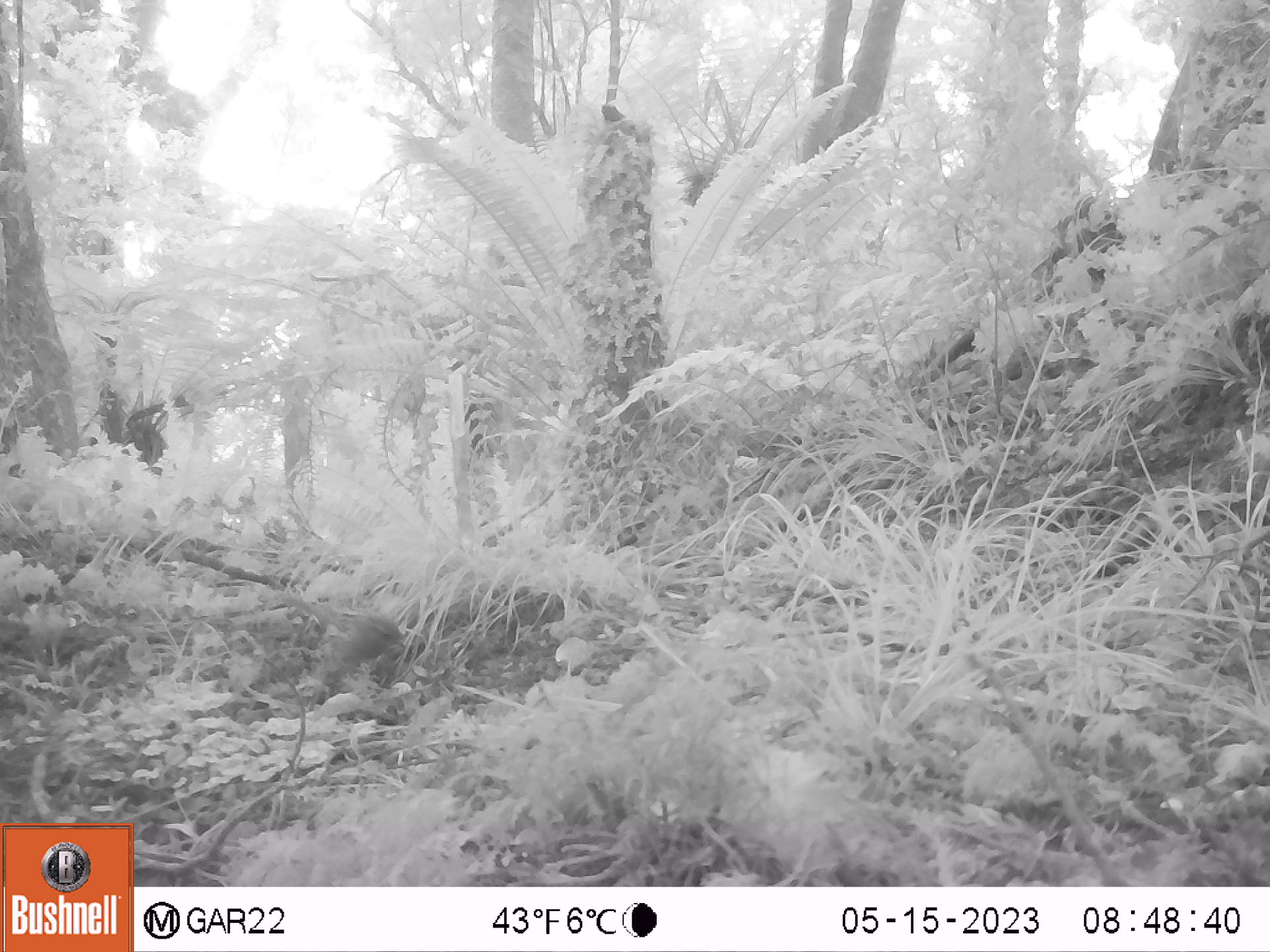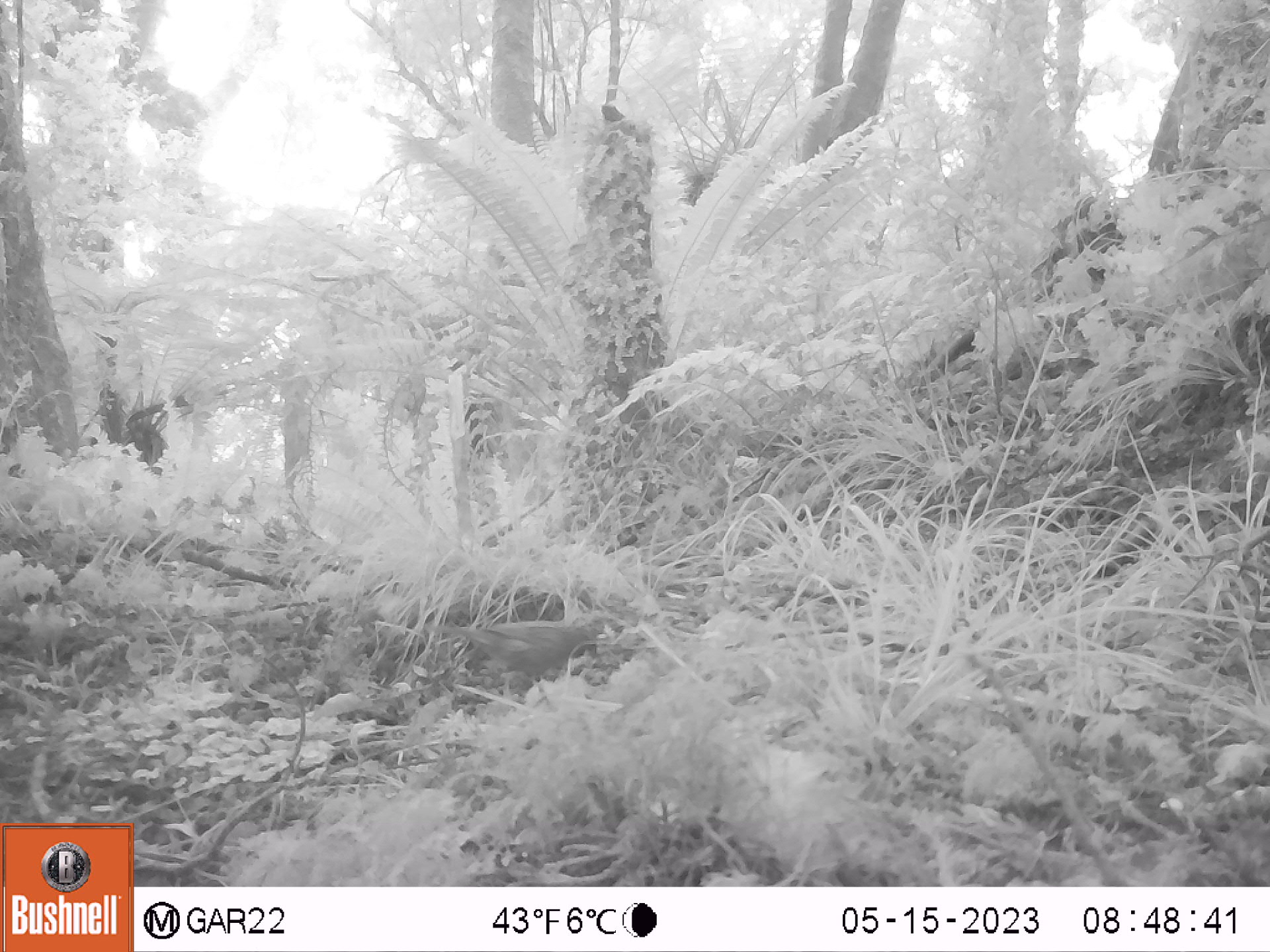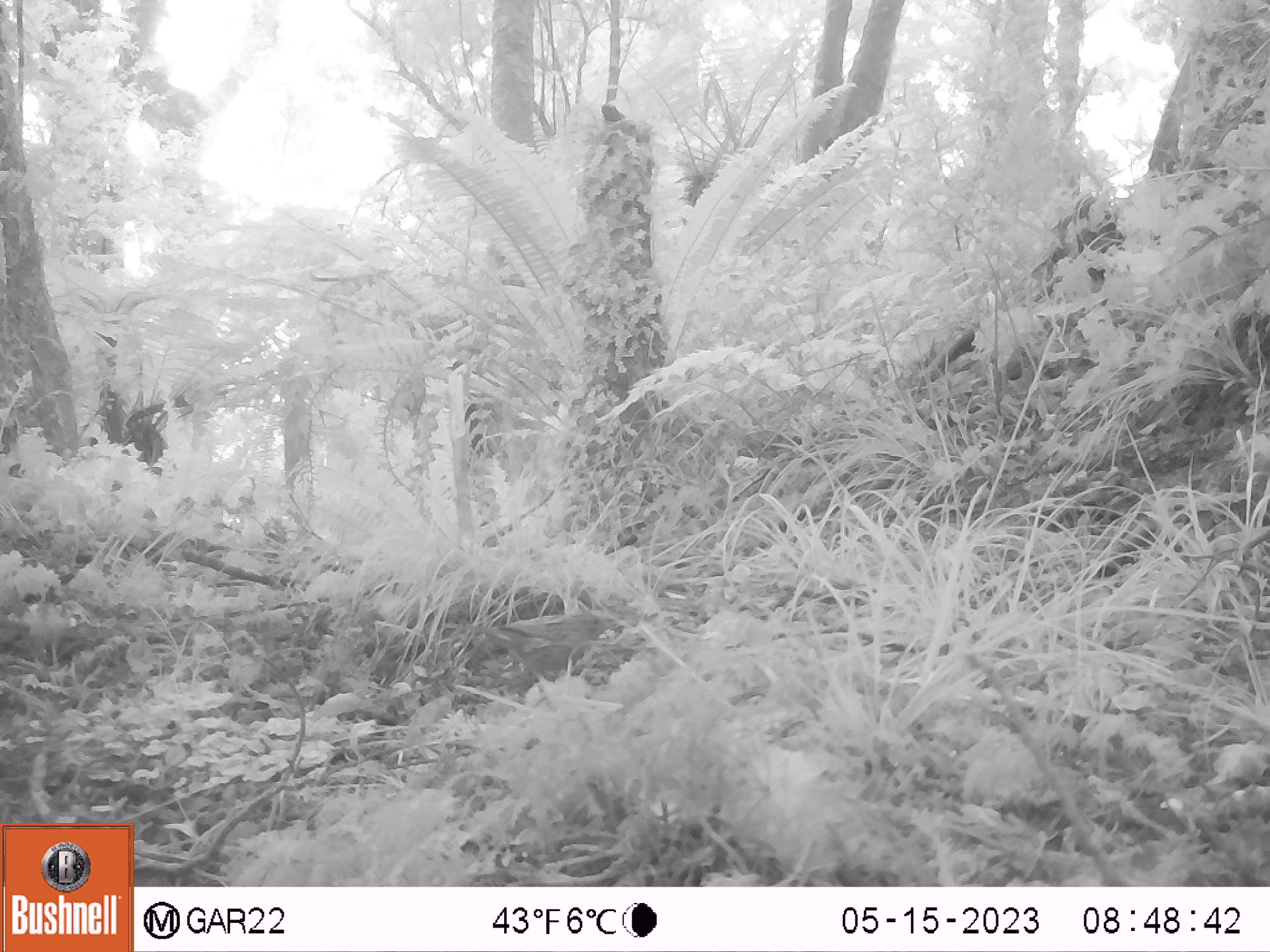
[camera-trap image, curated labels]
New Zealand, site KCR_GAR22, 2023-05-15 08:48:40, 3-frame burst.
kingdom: Animalia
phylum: Chordata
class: Aves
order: Passeriformes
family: Prunellidae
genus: Prunella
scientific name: Prunella modularis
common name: dunnock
Dunnock (Prunella modularis).